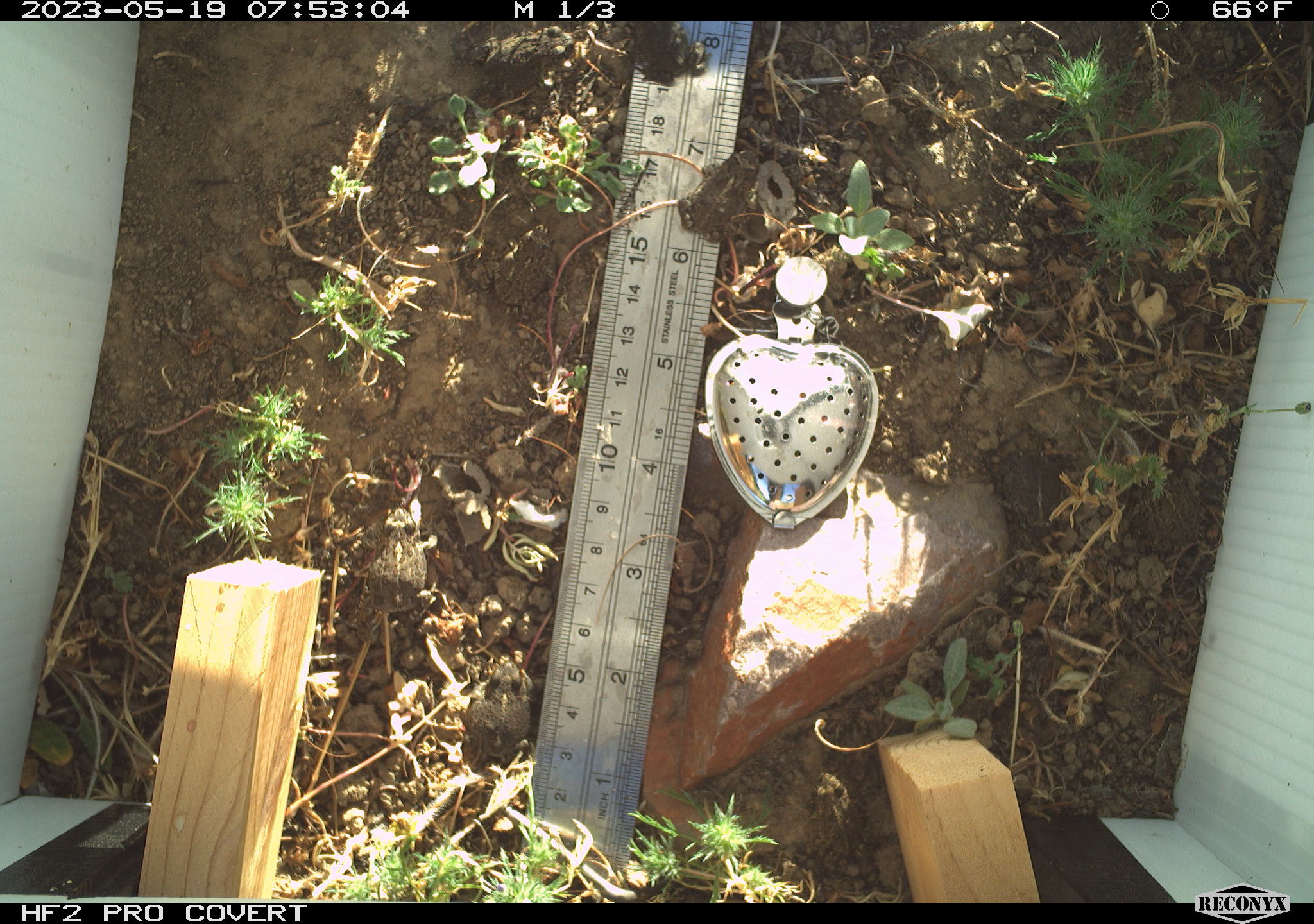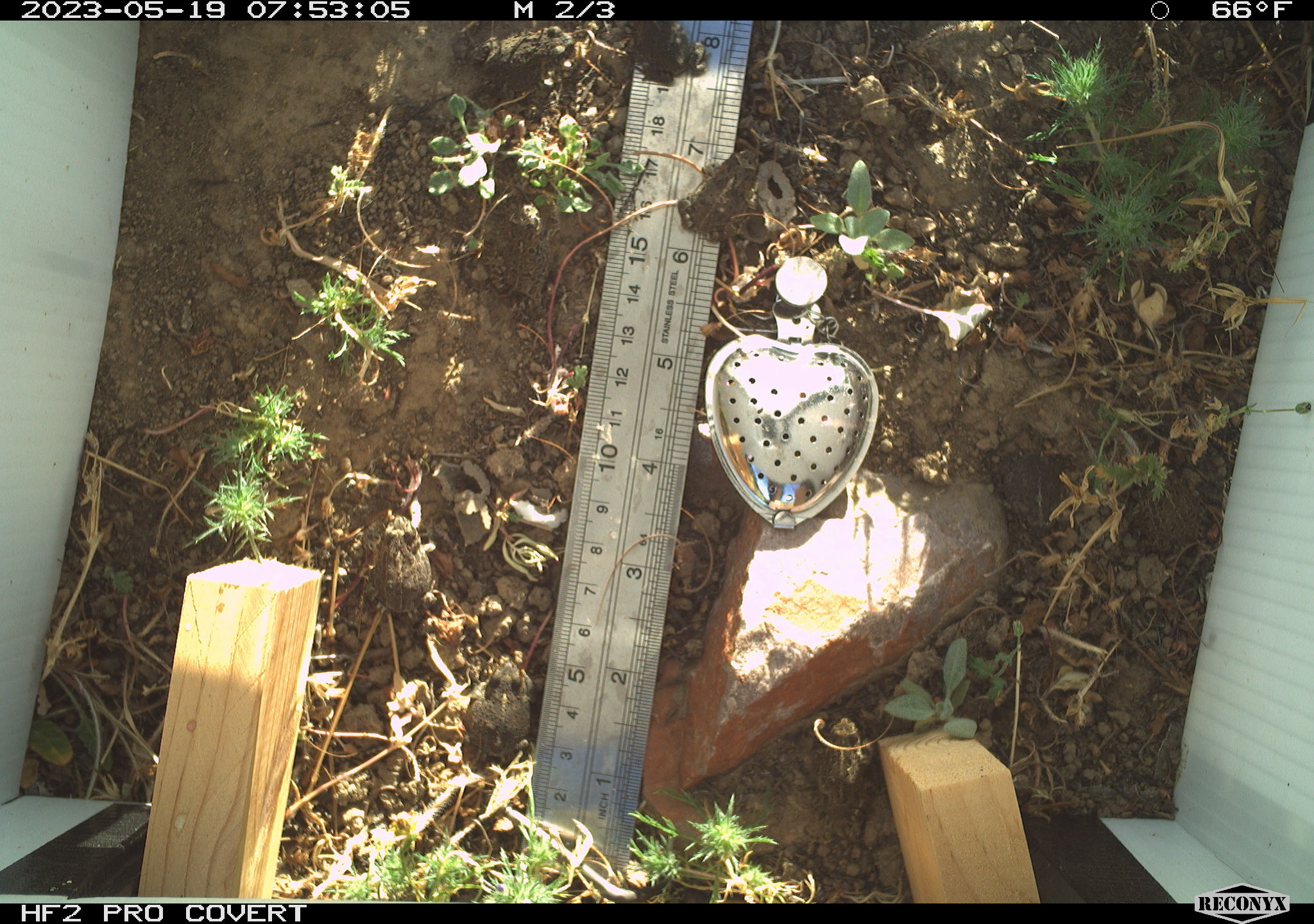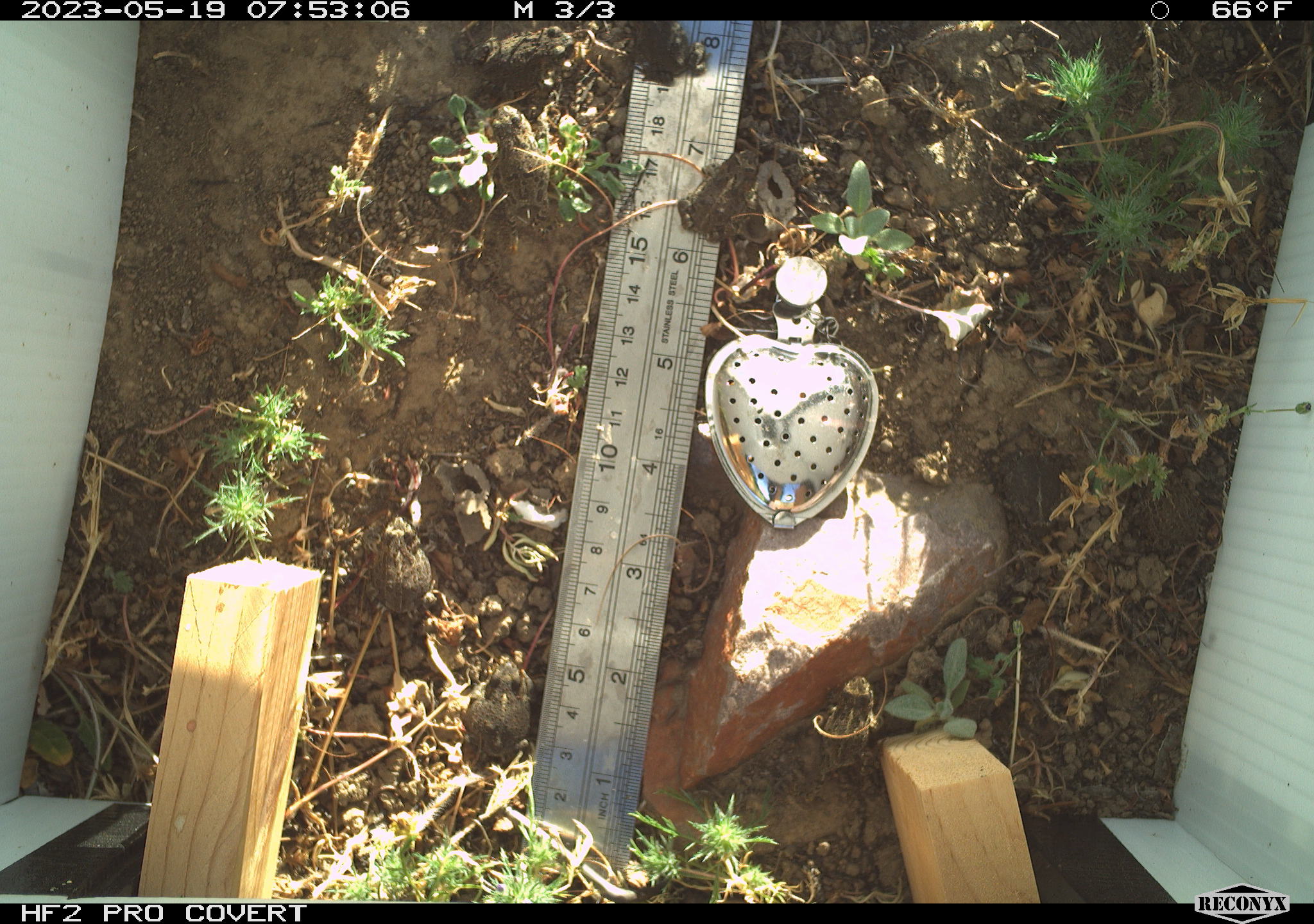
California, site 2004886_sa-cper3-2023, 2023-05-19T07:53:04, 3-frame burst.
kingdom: Animalia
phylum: Chordata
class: Amphibia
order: Anura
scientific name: Anura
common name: frogs